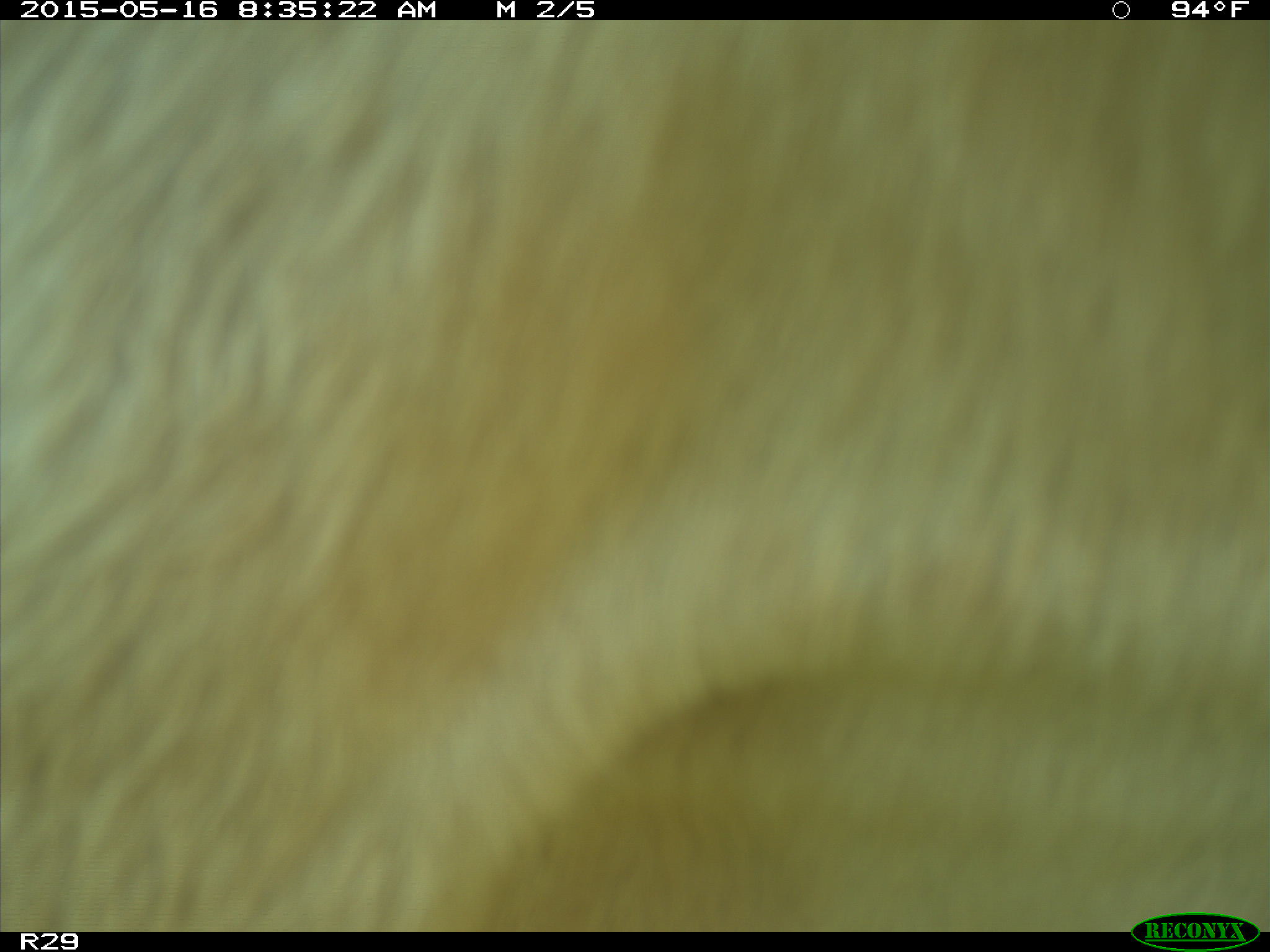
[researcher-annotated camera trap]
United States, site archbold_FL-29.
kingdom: Animalia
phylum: Chordata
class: Mammalia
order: Artiodactyla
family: Bovidae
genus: Bos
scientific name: Bos taurus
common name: domestic cow